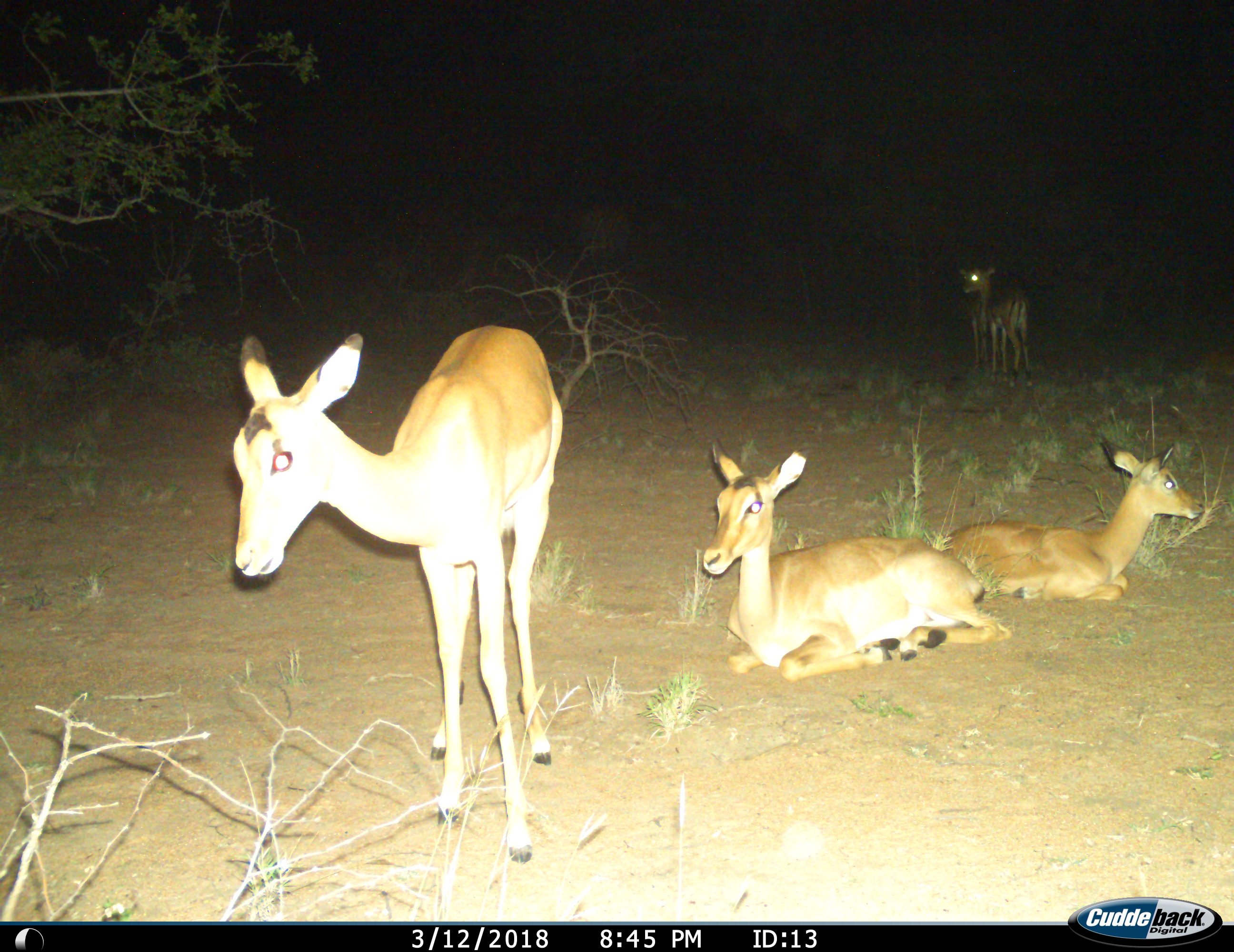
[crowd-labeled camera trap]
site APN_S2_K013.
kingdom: Animalia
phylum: Chordata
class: Mammalia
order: Artiodactyla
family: Bovidae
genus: Aepyceros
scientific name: Aepyceros melampus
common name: impala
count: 4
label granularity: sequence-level